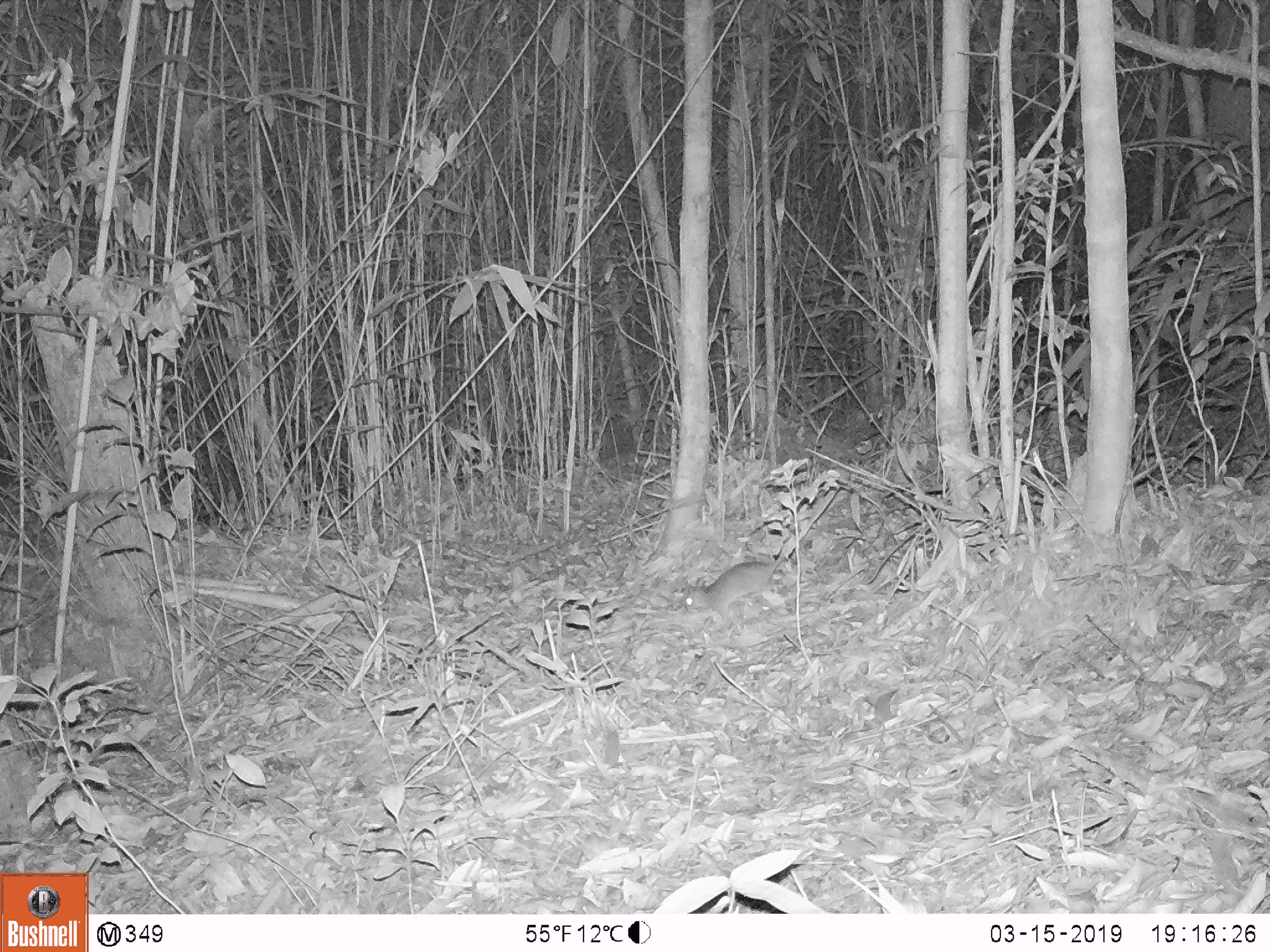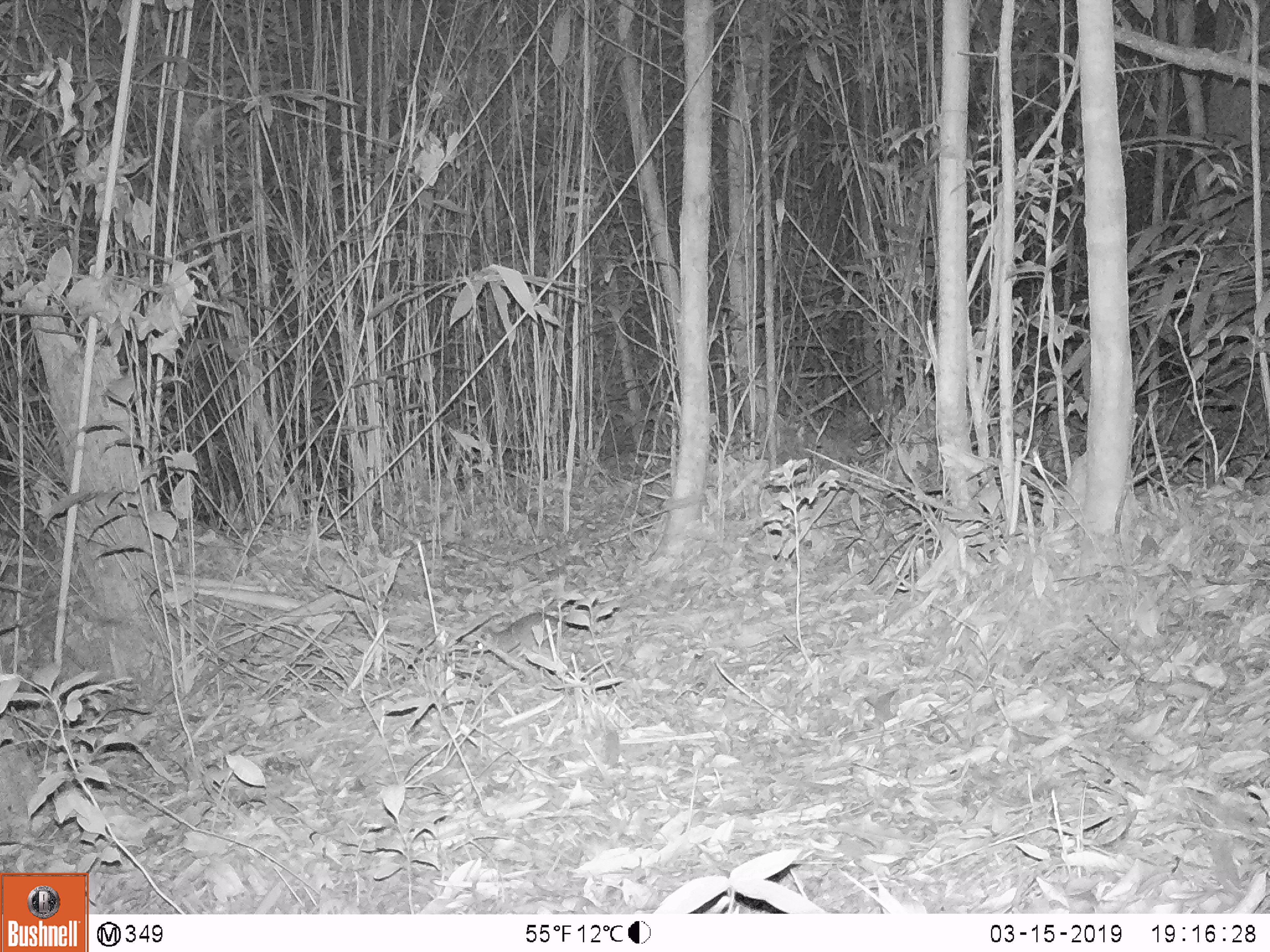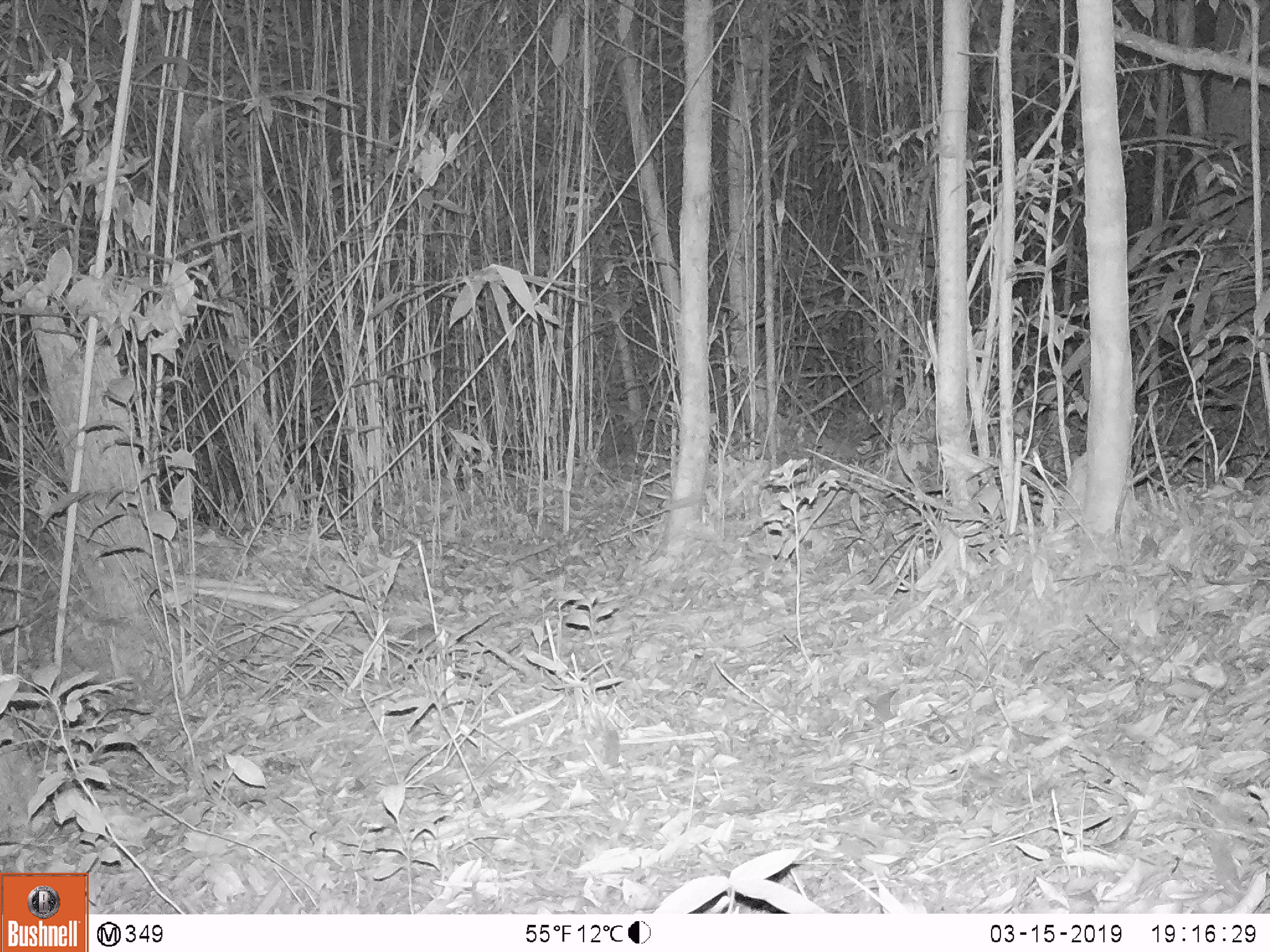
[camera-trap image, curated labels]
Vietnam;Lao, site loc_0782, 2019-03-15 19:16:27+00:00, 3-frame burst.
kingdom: Animalia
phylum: Chordata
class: Mammalia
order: Rodentia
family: Muridae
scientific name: Muridae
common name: old-world mice and rats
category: unidentified murid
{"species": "unidentified murid (old-world mice and rats) (Muridae)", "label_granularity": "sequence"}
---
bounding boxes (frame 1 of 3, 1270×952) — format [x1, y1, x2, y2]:
unidentified murid: [682, 554, 785, 623]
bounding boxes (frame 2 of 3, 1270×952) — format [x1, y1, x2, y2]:
unidentified murid: [477, 611, 559, 654]